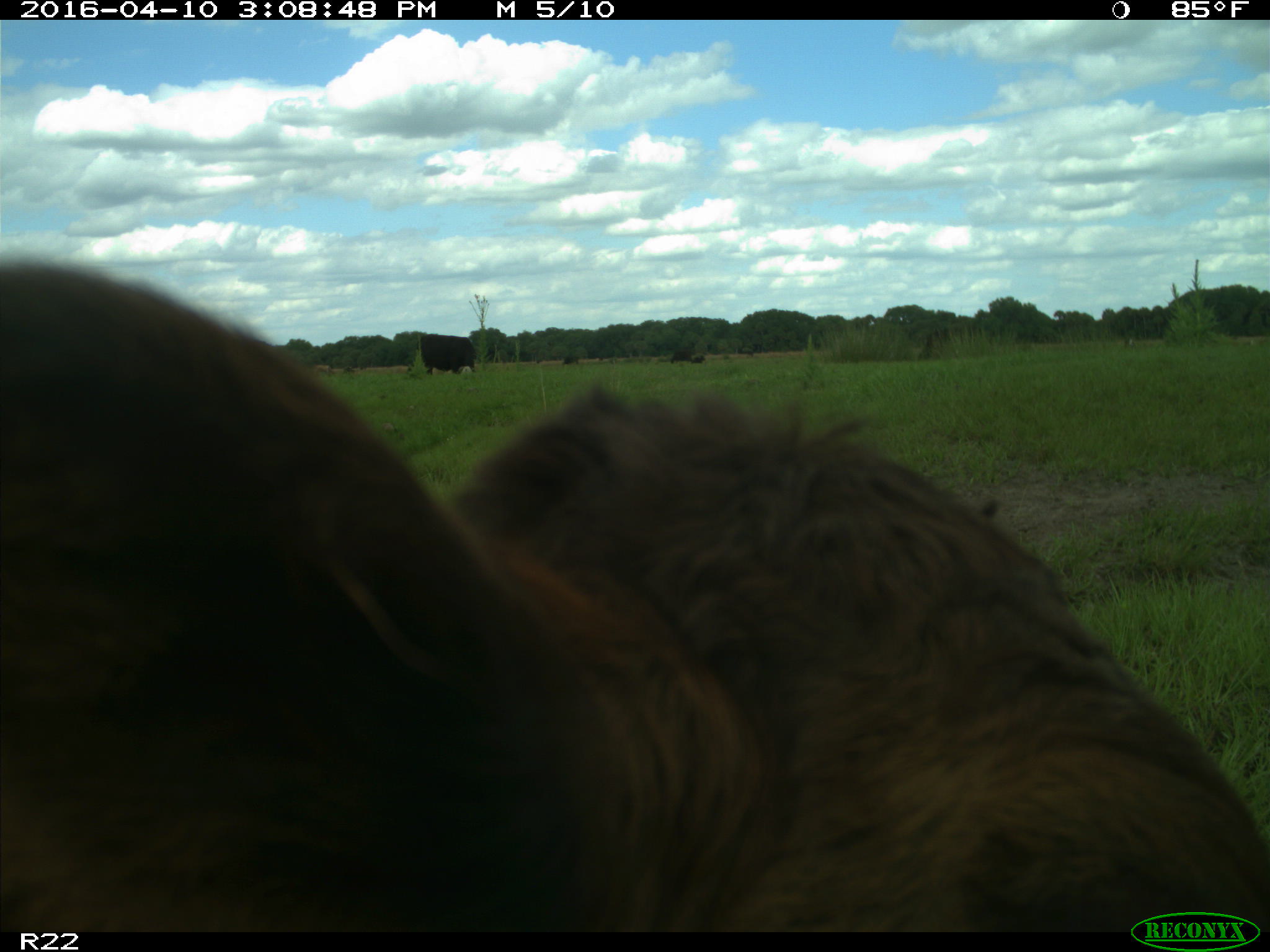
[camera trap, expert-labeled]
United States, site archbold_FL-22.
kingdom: Animalia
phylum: Chordata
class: Mammalia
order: Artiodactyla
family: Bovidae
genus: Bos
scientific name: Bos taurus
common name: domestic cow